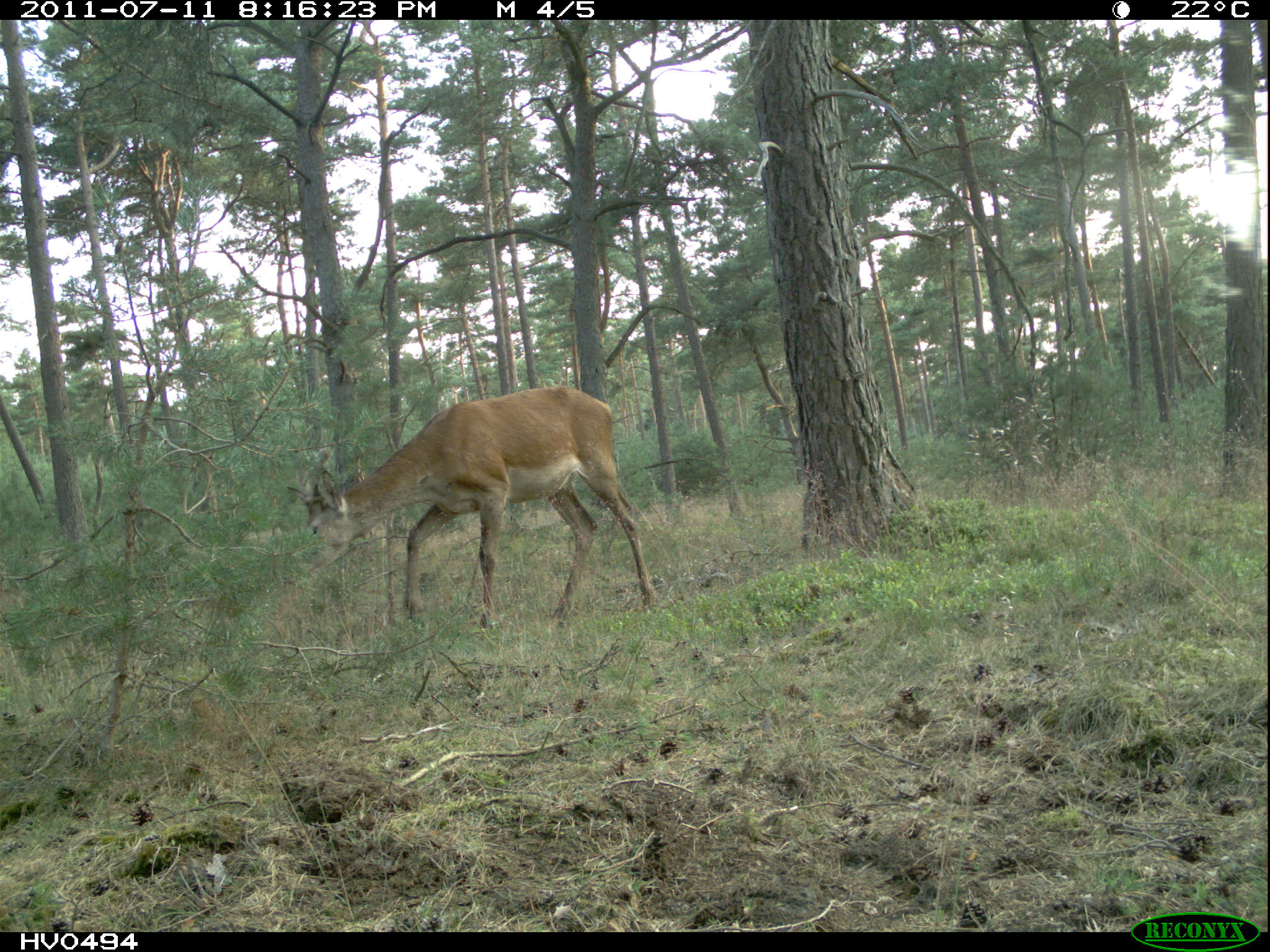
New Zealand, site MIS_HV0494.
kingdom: Animalia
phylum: Chordata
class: Mammalia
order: Artiodactyla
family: Cervidae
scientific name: Cervidae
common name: deer